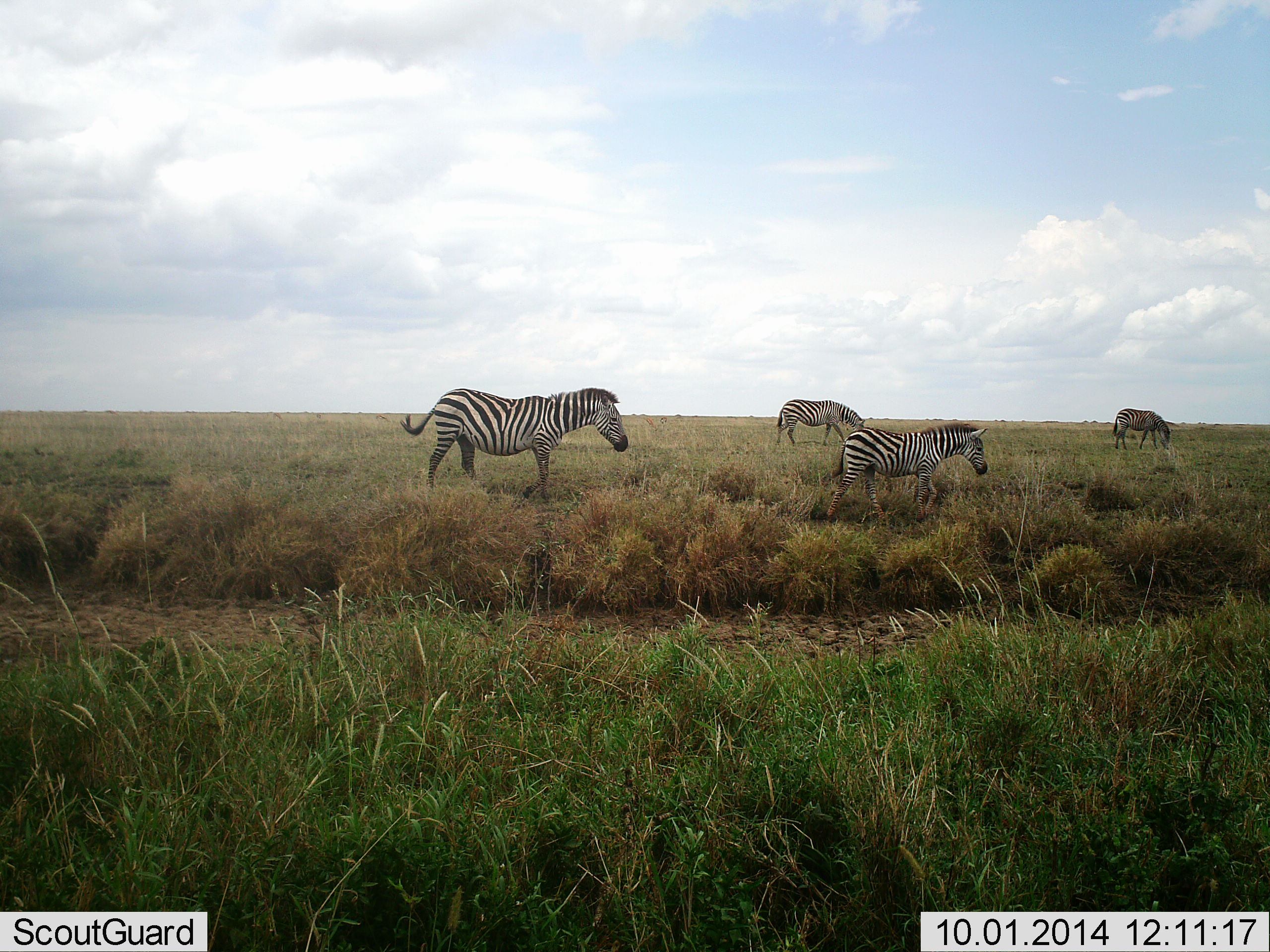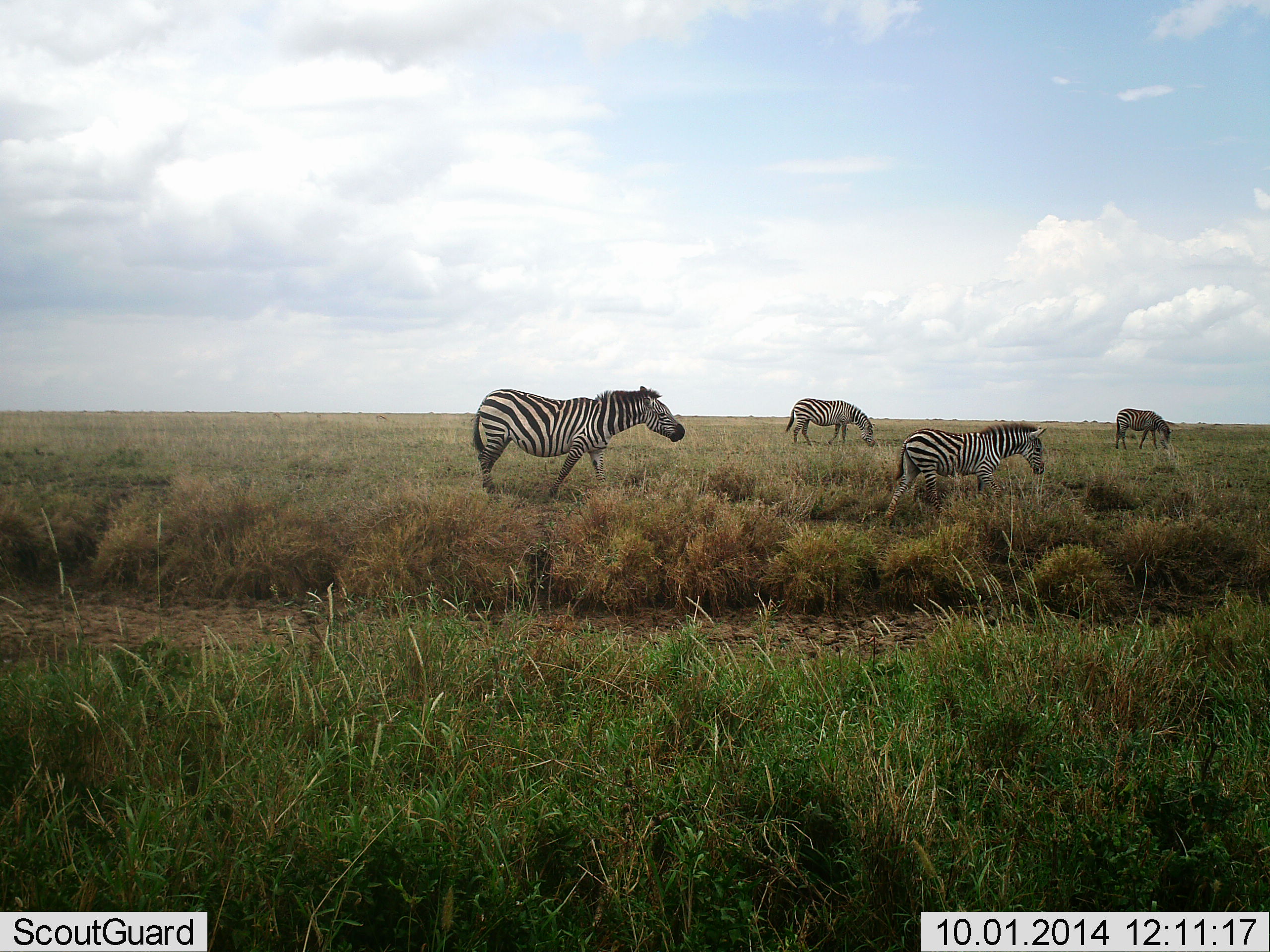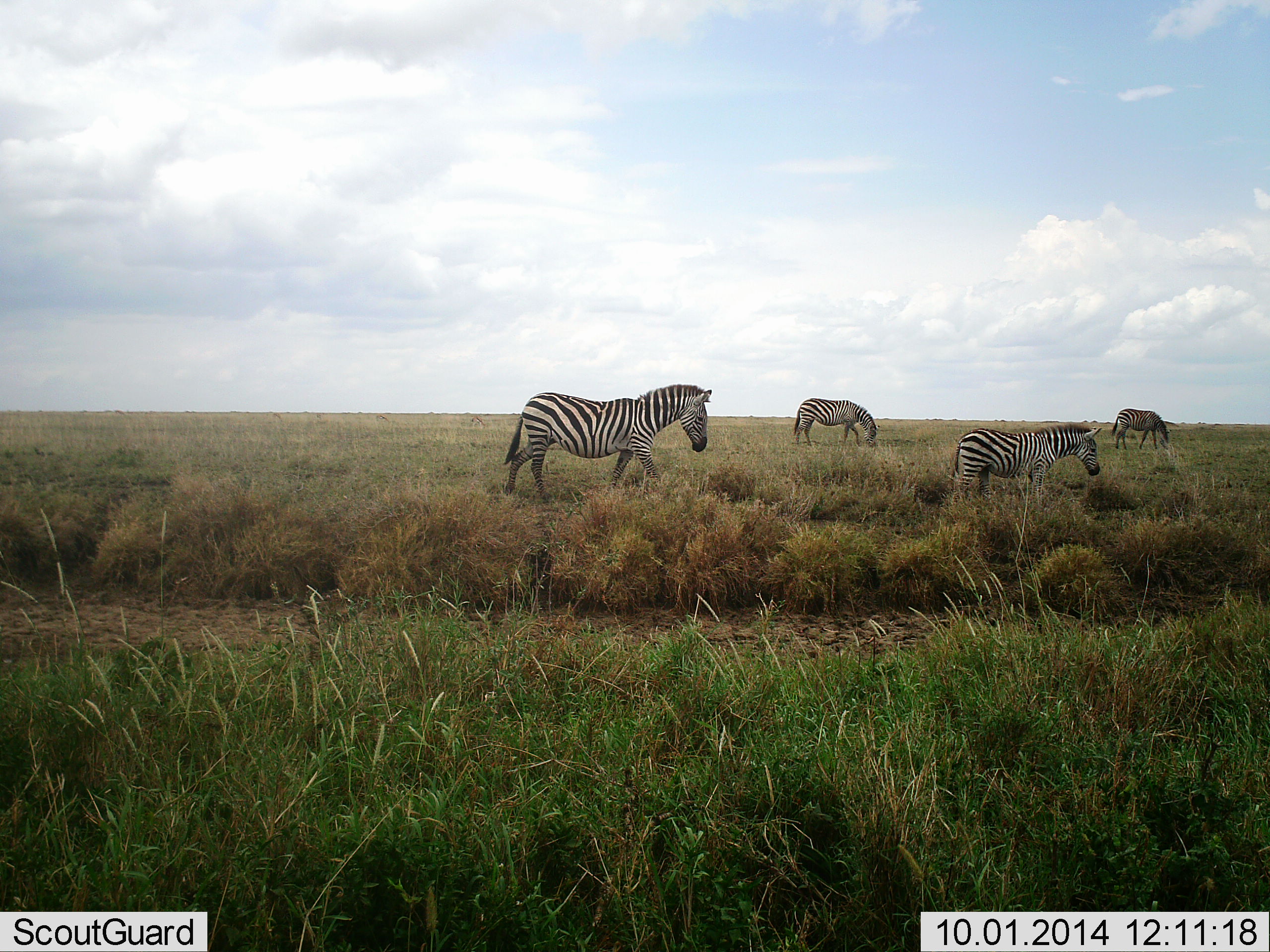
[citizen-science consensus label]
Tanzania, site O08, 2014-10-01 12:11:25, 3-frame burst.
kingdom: Animalia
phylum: Chordata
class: Mammalia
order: Perissodactyla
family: Equidae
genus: Equus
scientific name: Equus quagga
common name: plains zebra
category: zebra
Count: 4.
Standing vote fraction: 20%.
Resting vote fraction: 0%.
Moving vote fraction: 100%.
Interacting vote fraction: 0%.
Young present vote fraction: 20%.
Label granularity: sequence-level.